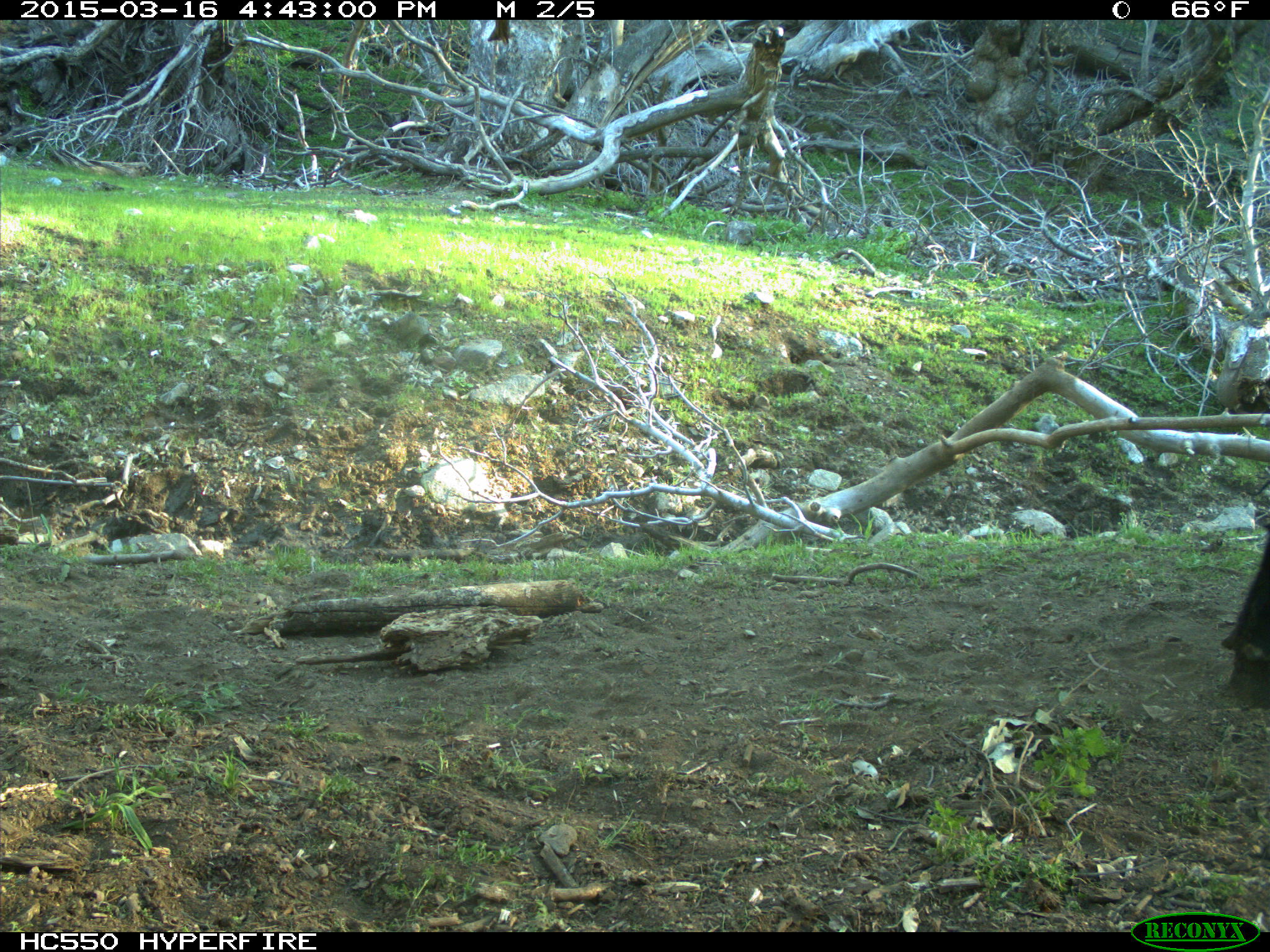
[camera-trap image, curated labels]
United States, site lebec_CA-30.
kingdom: Animalia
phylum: Chordata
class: Mammalia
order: Artiodactyla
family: Bovidae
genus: Bos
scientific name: Bos taurus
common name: domestic cow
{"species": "Bos taurus (domestic cow)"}